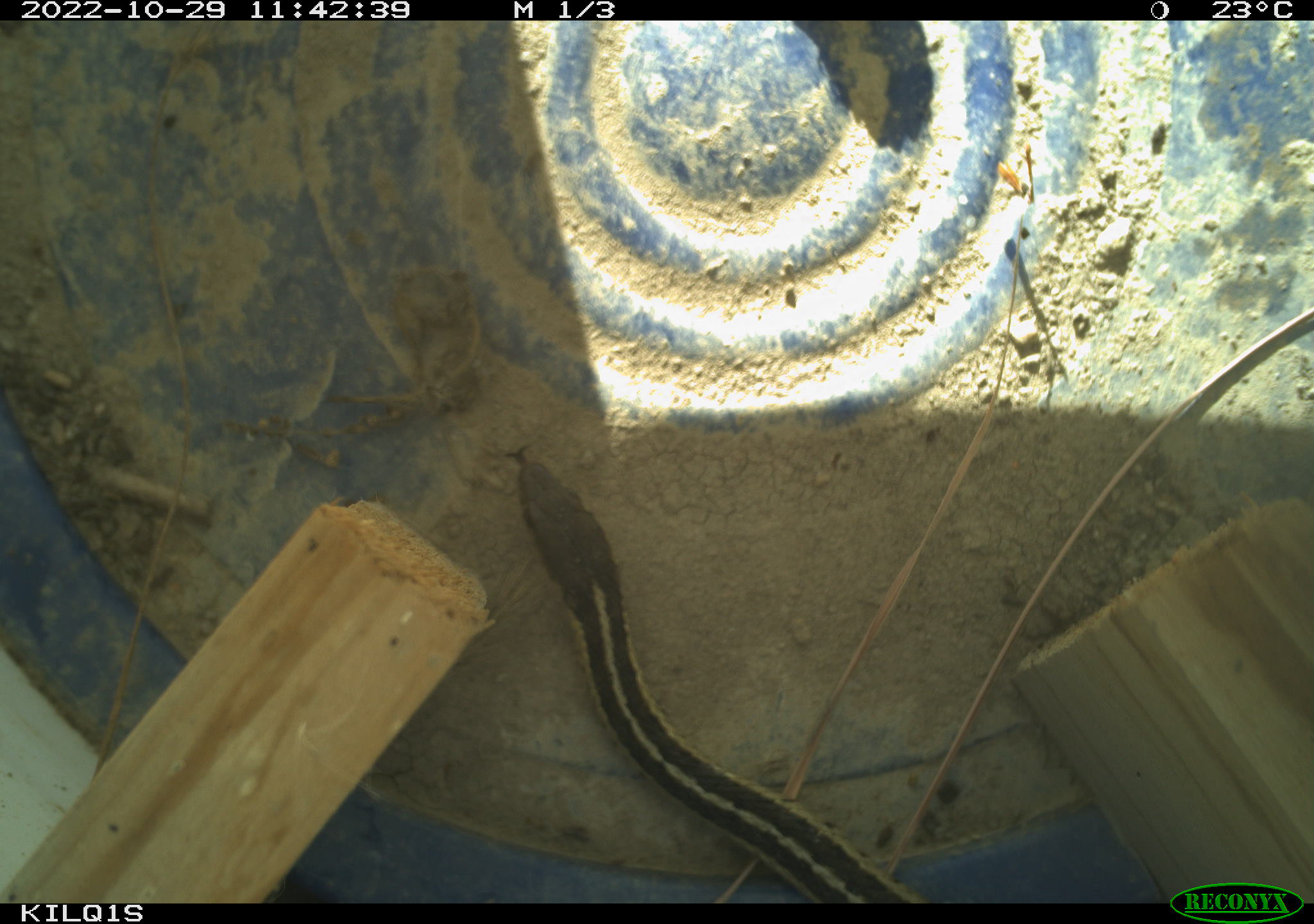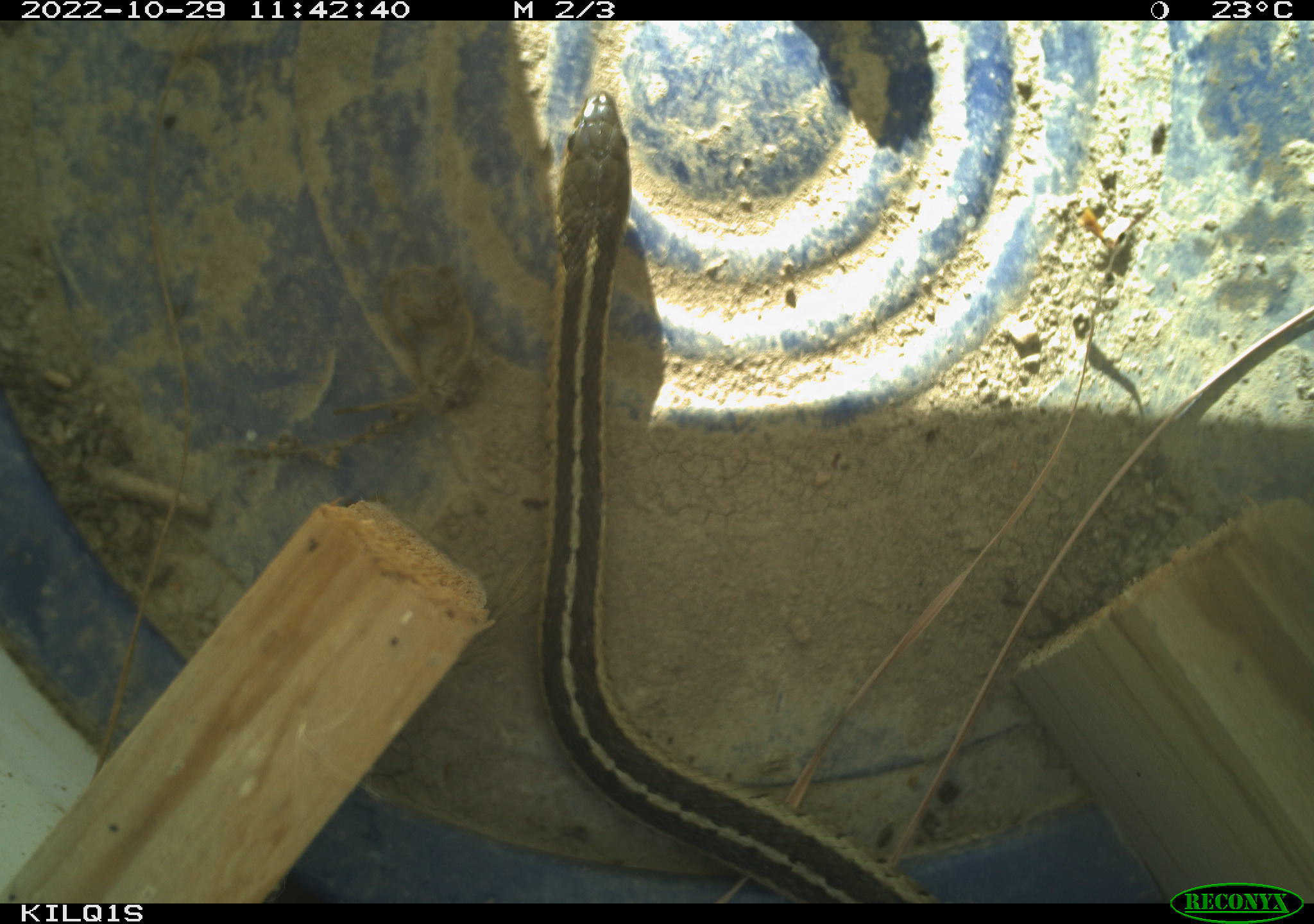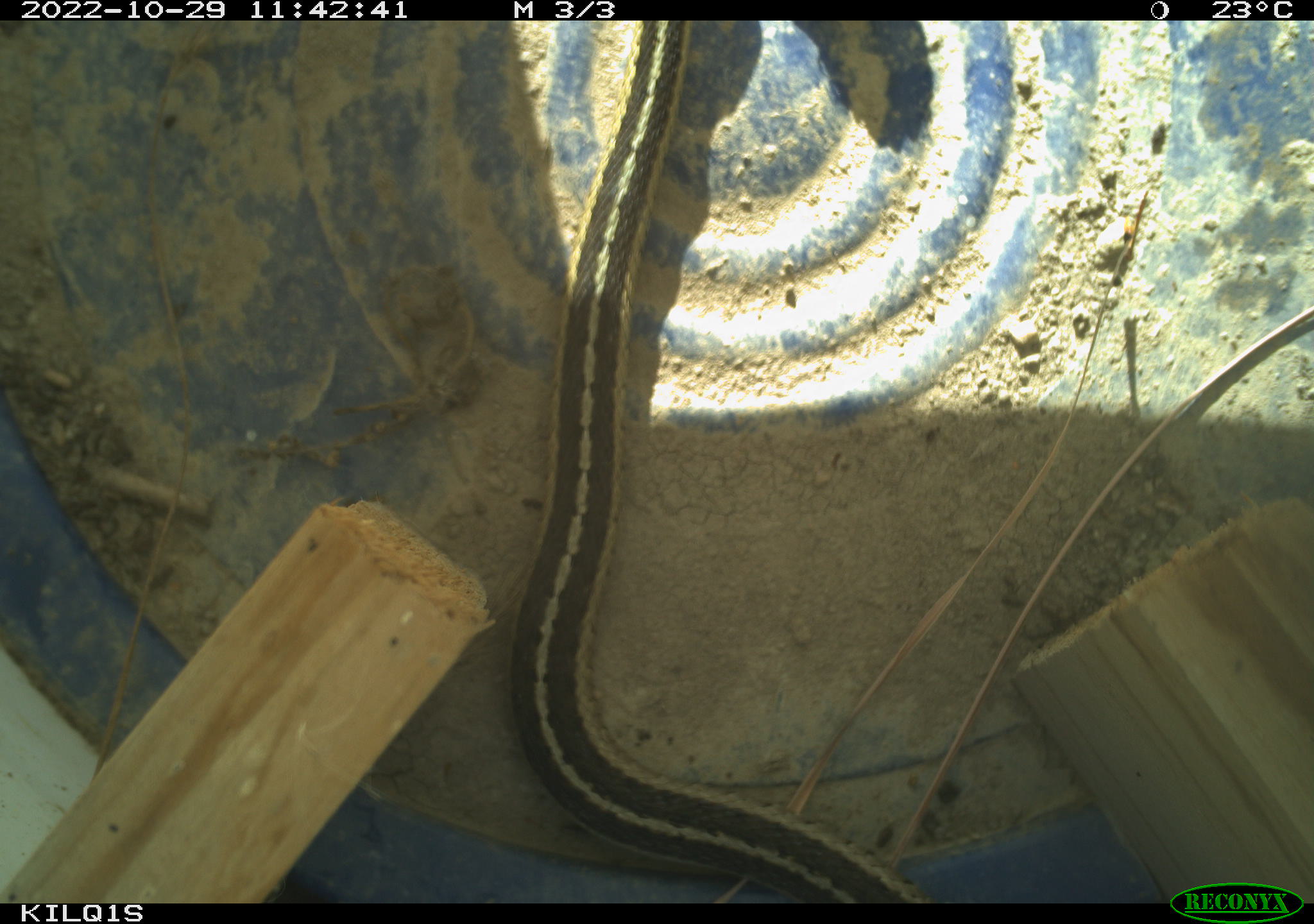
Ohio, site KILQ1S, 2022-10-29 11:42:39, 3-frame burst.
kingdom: Animalia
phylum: Chordata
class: Reptilia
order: Squamata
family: Colubridae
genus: Thamnophis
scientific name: Thamnophis sirtalis sirtalis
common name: eastern gartersnake